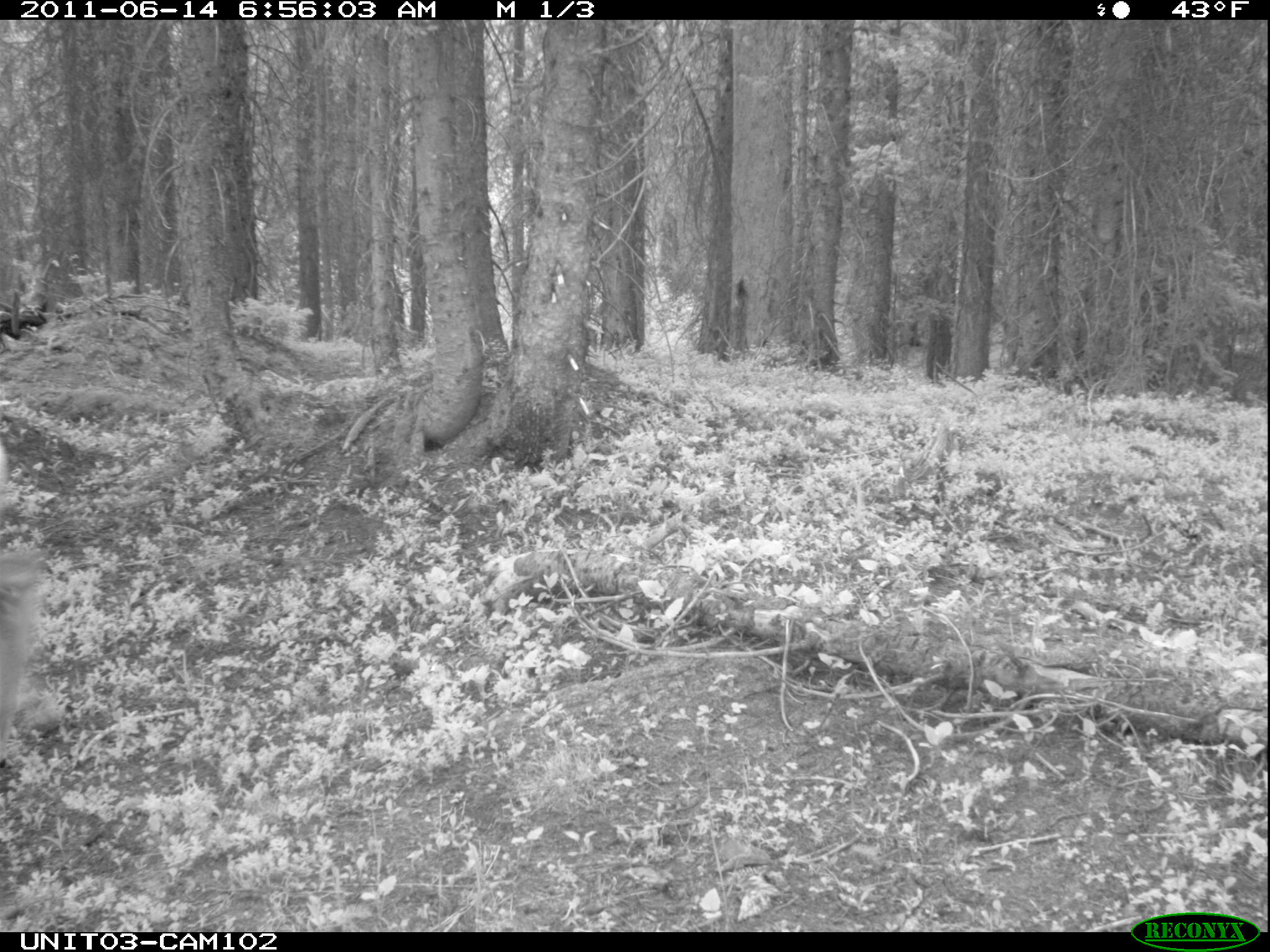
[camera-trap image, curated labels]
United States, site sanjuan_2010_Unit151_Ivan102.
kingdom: Animalia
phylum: Chordata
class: Mammalia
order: Artiodactyla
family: Cervidae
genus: Odocoileus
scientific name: Odocoileus hemionus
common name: mule deer